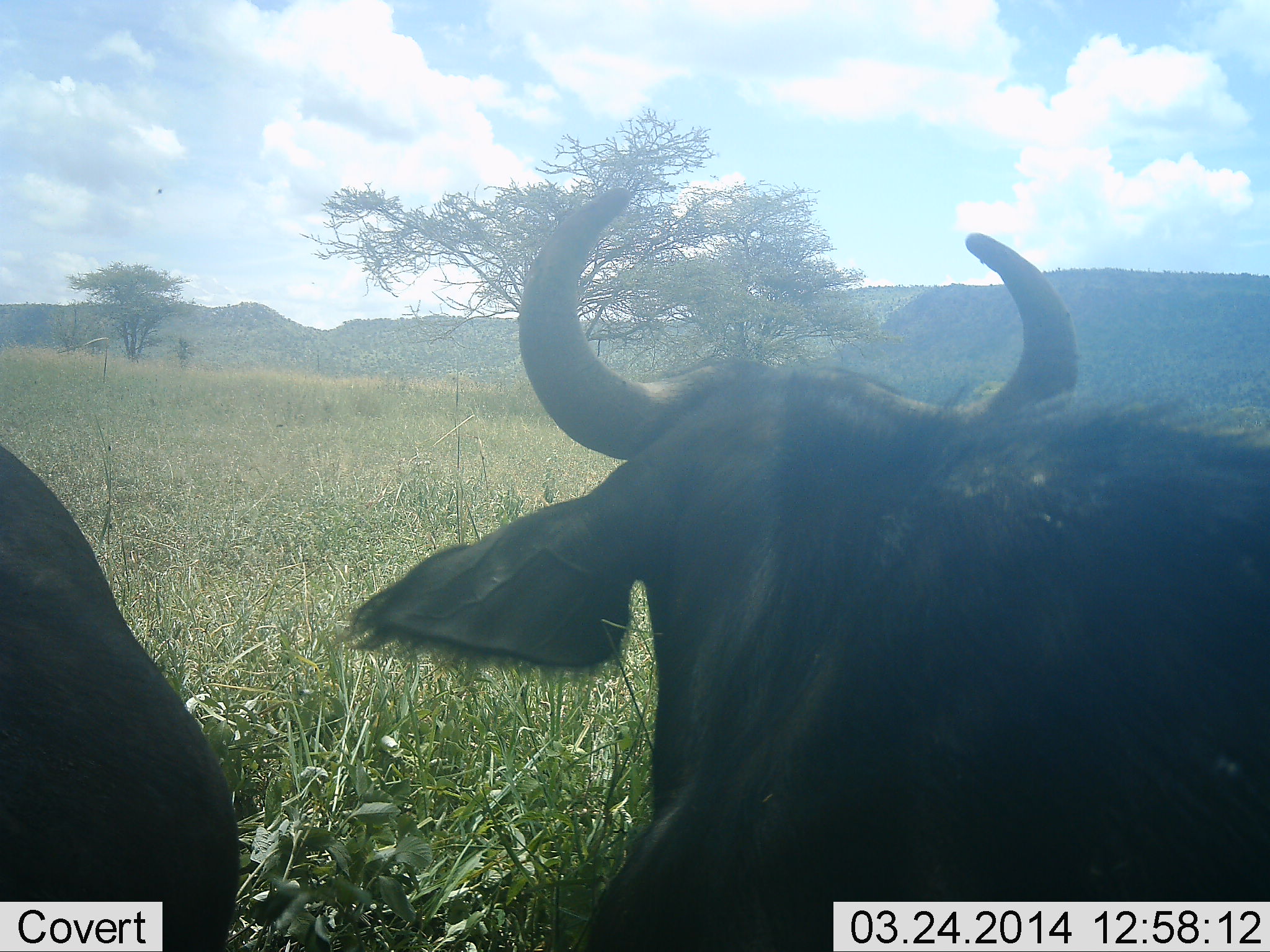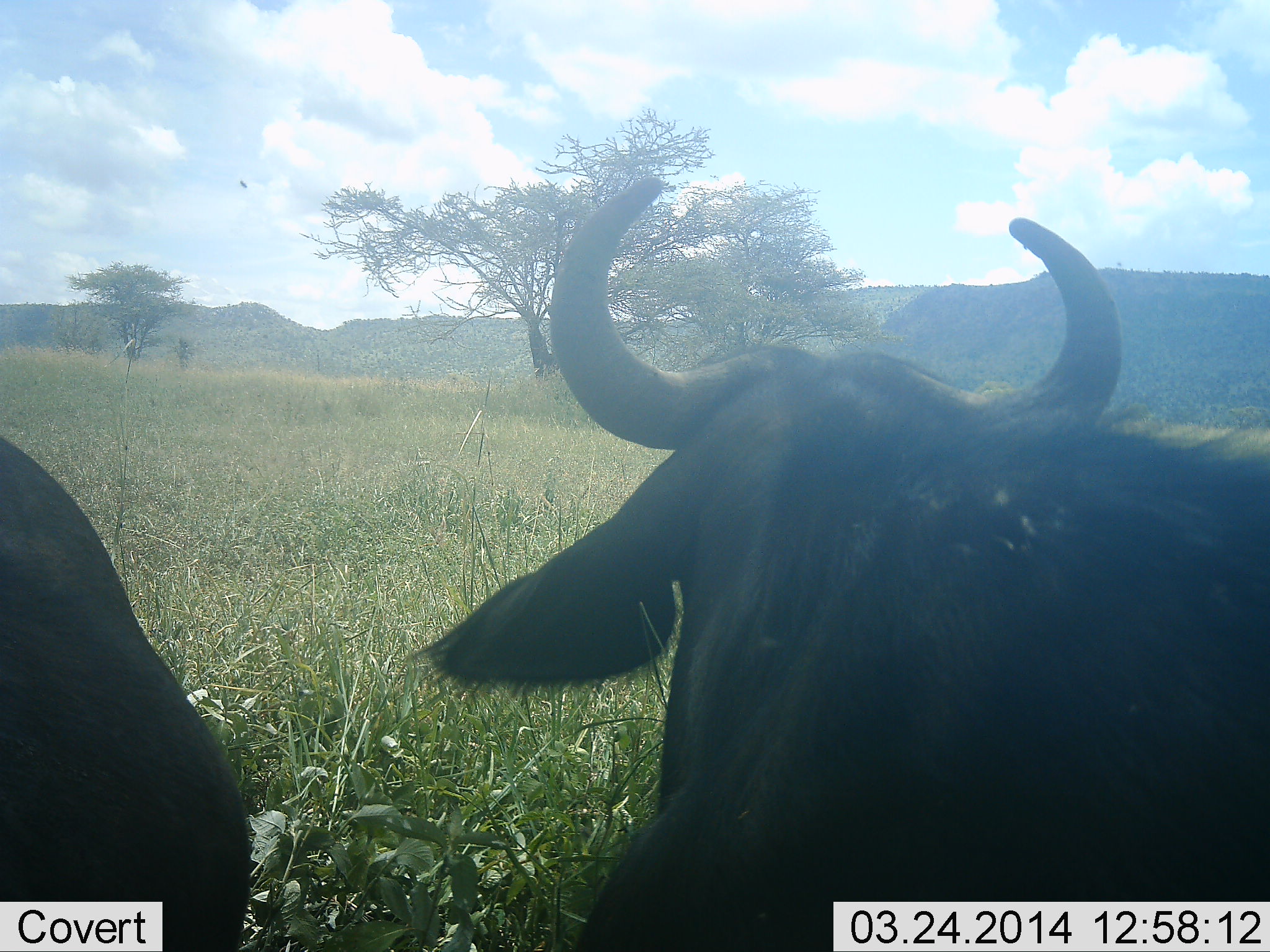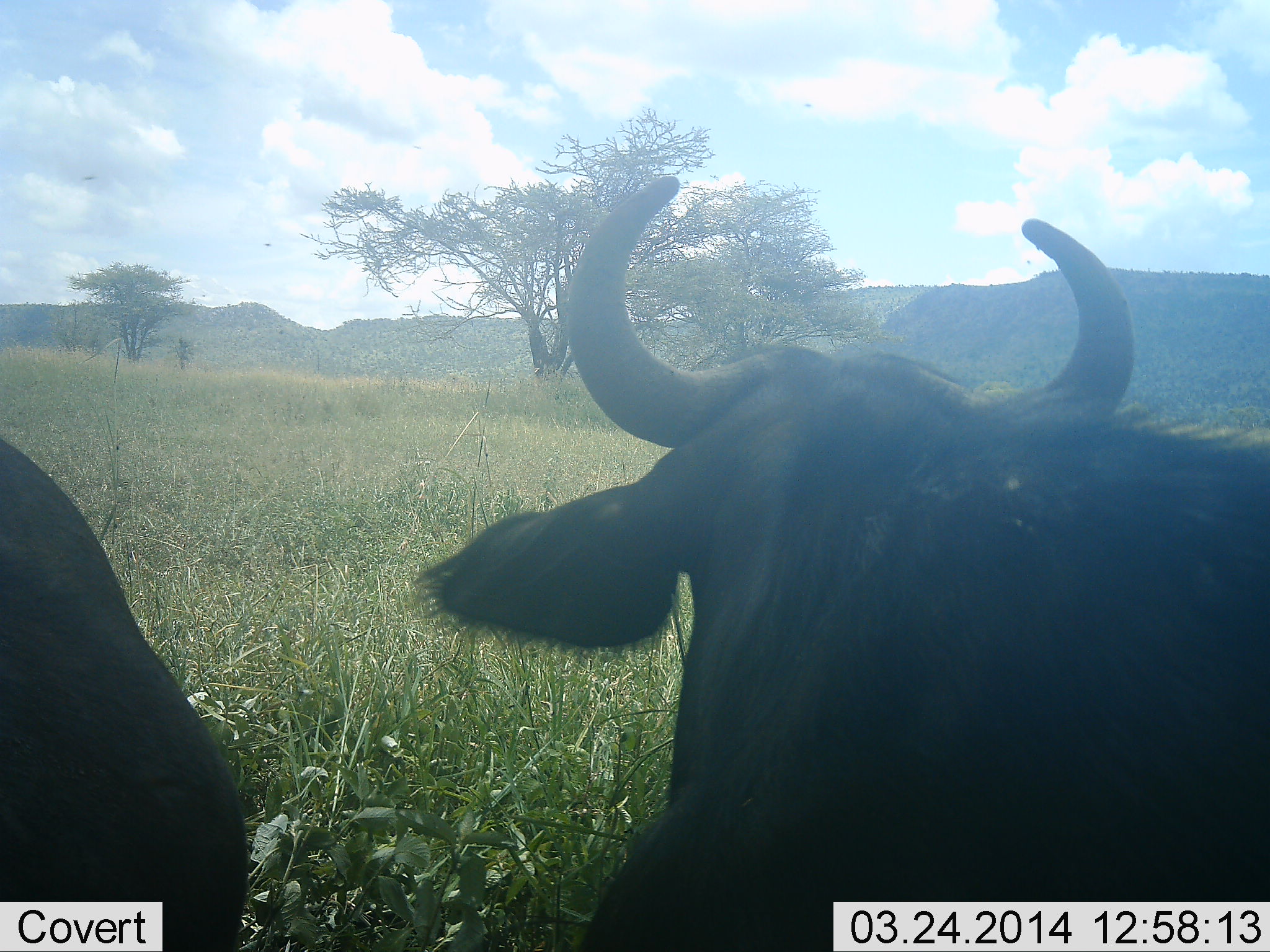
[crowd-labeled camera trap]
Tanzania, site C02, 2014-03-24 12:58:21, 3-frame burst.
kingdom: Animalia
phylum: Chordata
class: Mammalia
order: Artiodactyla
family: Bovidae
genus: Connochaetes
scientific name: Connochaetes taurinus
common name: blue wildebeest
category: wildebeest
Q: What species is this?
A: Wildebeest (blue wildebeest) (Connochaetes taurinus).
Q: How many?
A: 2.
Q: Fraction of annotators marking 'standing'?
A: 55%.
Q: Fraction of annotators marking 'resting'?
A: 36%.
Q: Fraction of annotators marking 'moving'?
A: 9%.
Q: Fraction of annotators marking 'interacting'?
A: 0%.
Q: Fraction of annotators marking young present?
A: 0%.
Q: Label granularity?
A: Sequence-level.